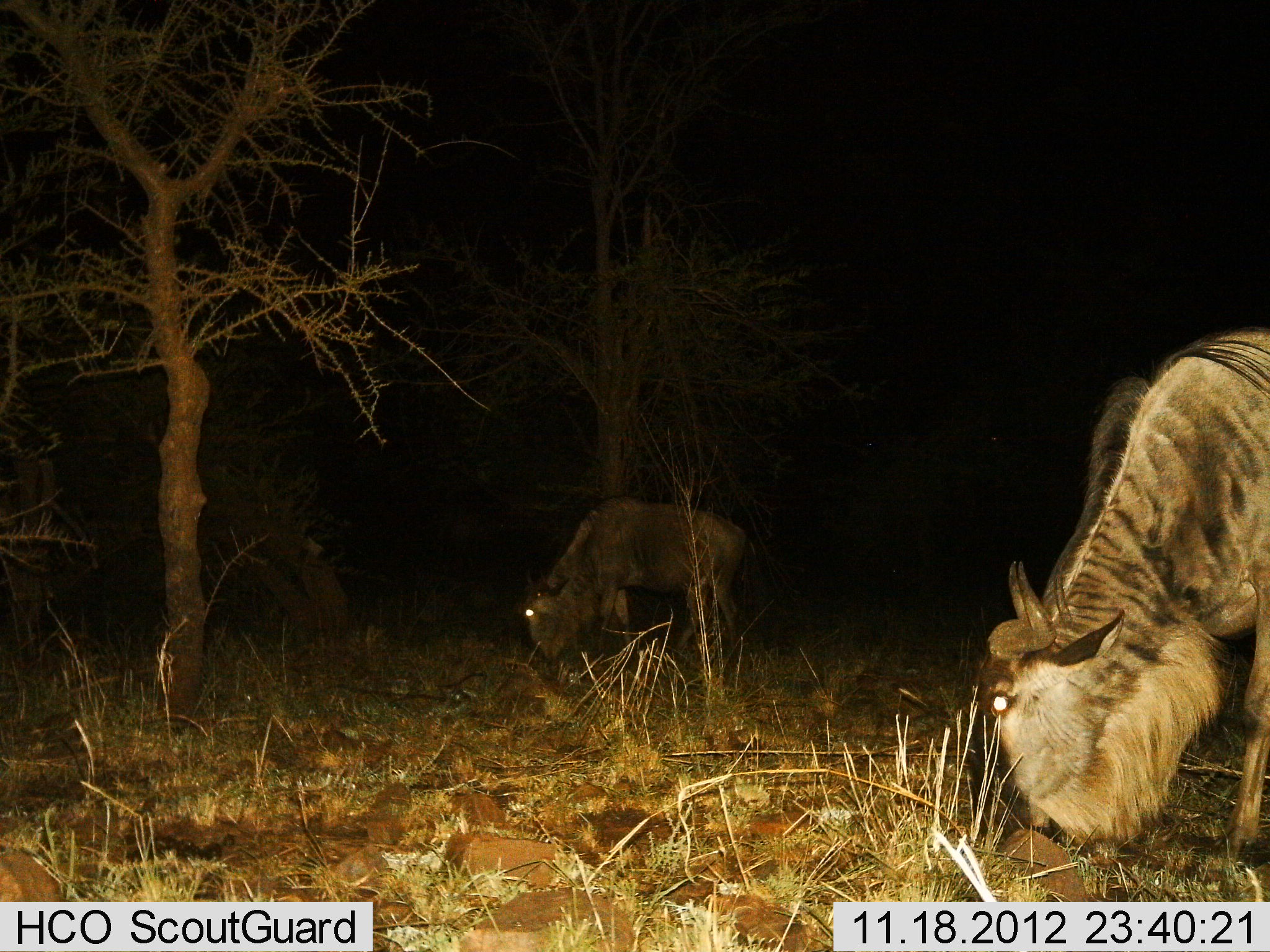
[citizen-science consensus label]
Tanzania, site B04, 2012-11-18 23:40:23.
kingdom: Animalia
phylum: Chordata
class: Mammalia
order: Artiodactyla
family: Bovidae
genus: Connochaetes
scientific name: Connochaetes taurinus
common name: blue wildebeest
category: wildebeest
Wildebeest (blue wildebeest) (Connochaetes taurinus), count 2. Behavior (volunteer vote fractions): standing 10%, resting 0%, moving 0%, interacting 0%. Young present (vote fraction): 0%. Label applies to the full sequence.